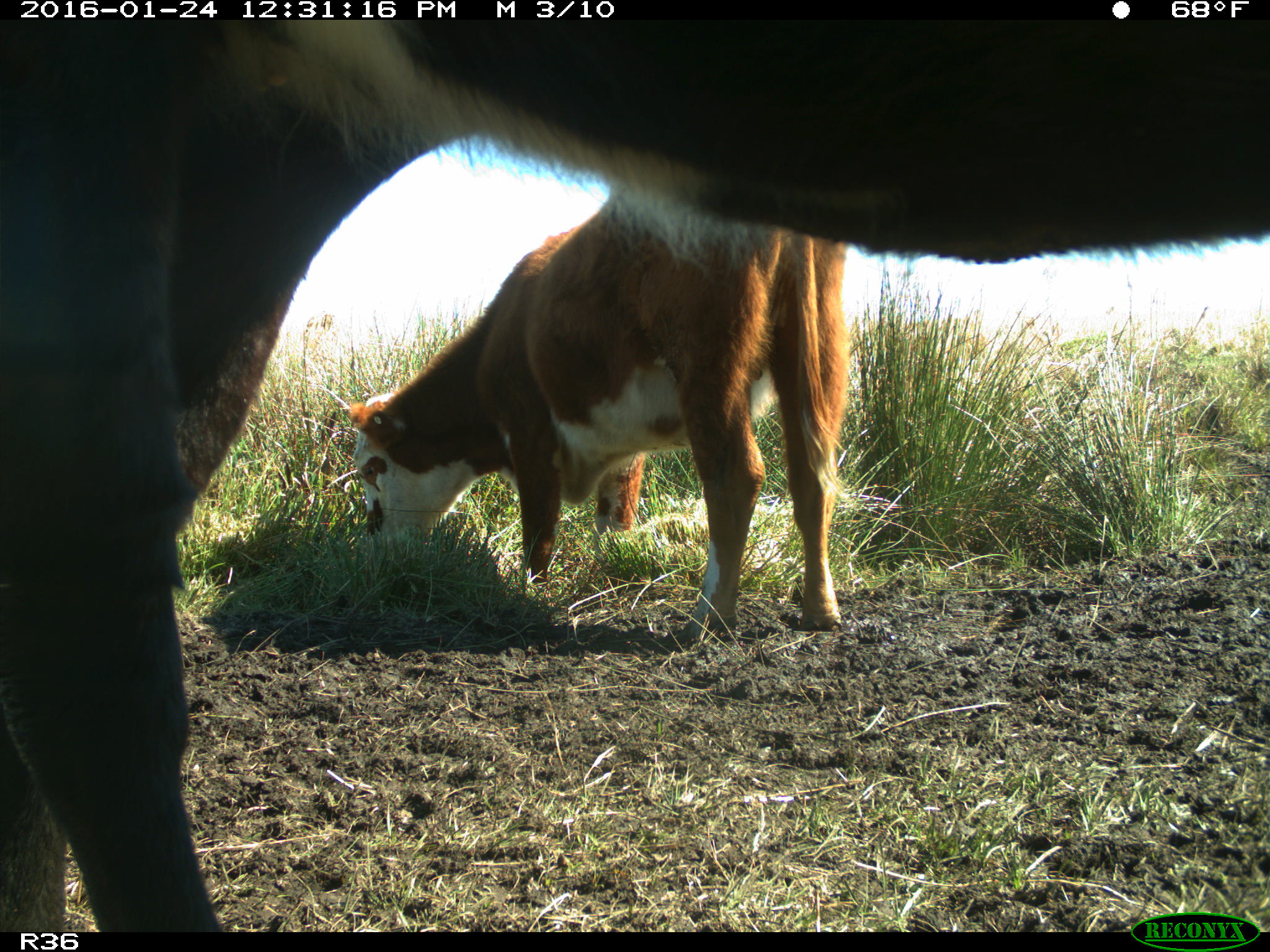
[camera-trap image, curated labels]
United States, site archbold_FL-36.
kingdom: Animalia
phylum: Chordata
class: Mammalia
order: Artiodactyla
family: Bovidae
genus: Bos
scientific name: Bos taurus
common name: domestic cow